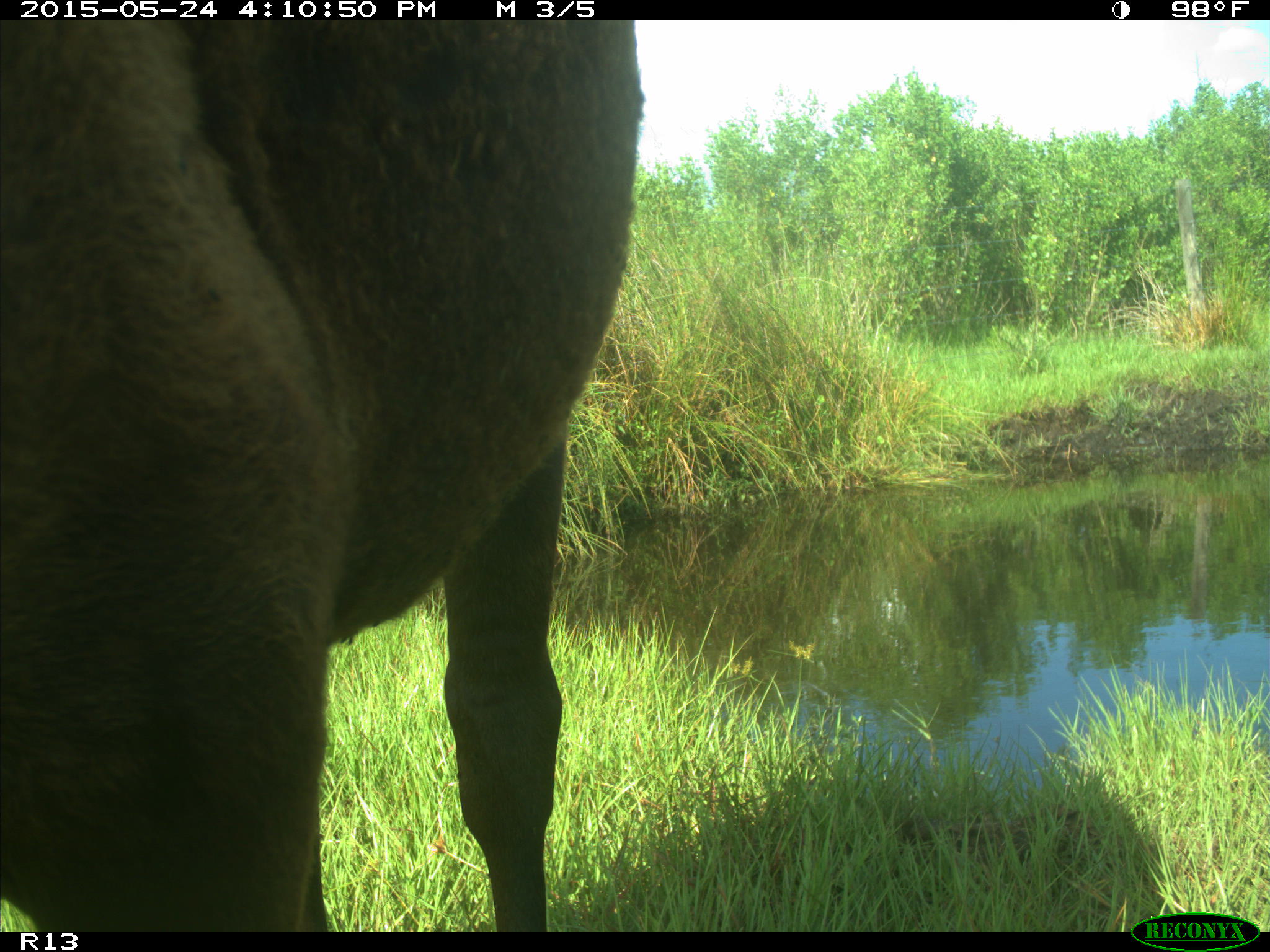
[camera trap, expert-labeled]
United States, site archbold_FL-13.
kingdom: Animalia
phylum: Chordata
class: Mammalia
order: Artiodactyla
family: Bovidae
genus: Bos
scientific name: Bos taurus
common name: domestic cow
Bos taurus (domestic cow).